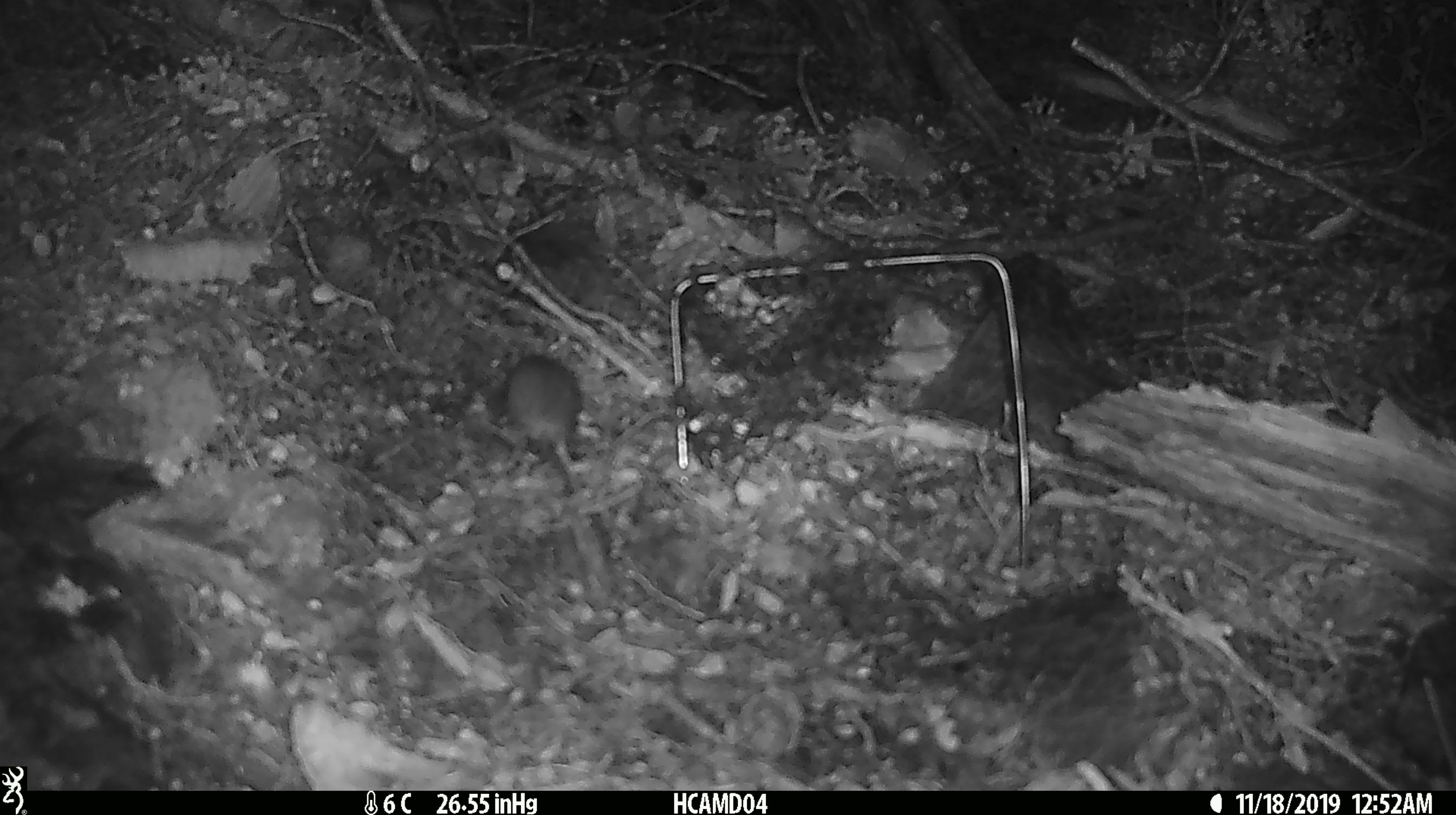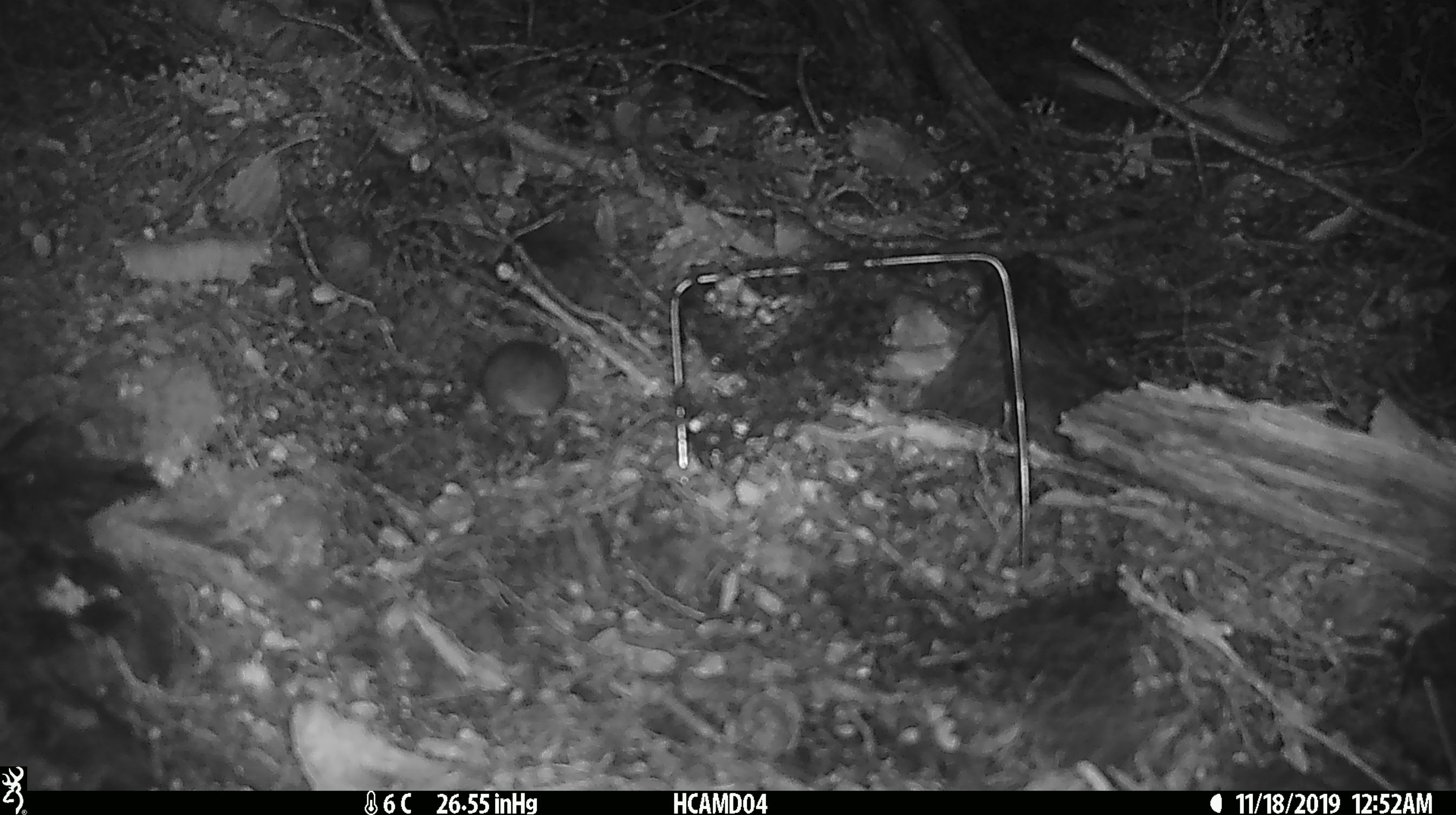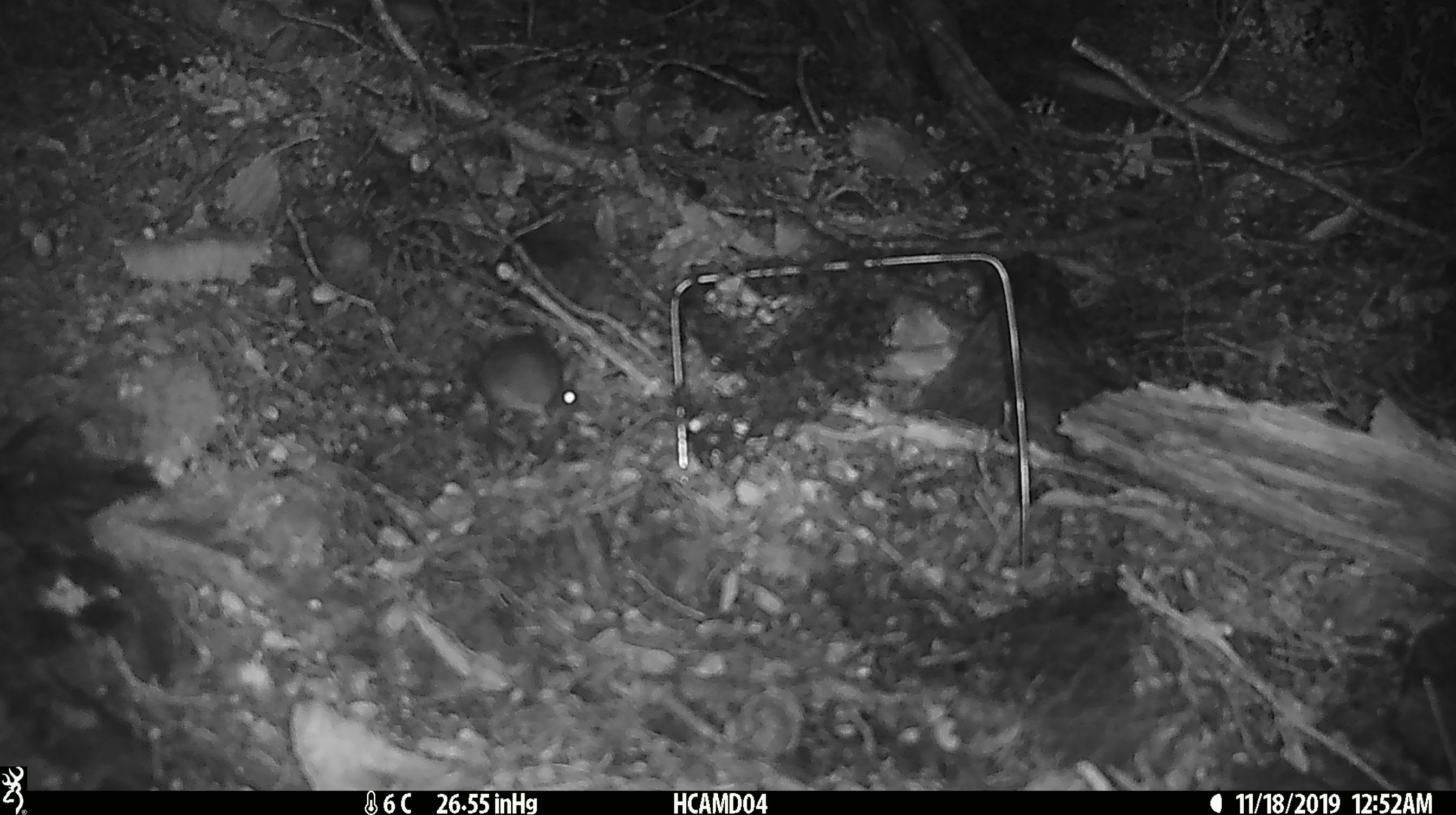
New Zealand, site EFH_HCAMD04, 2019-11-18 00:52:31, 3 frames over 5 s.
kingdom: Animalia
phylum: Chordata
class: Mammalia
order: Rodentia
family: Muridae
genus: Mus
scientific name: Mus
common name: mouse